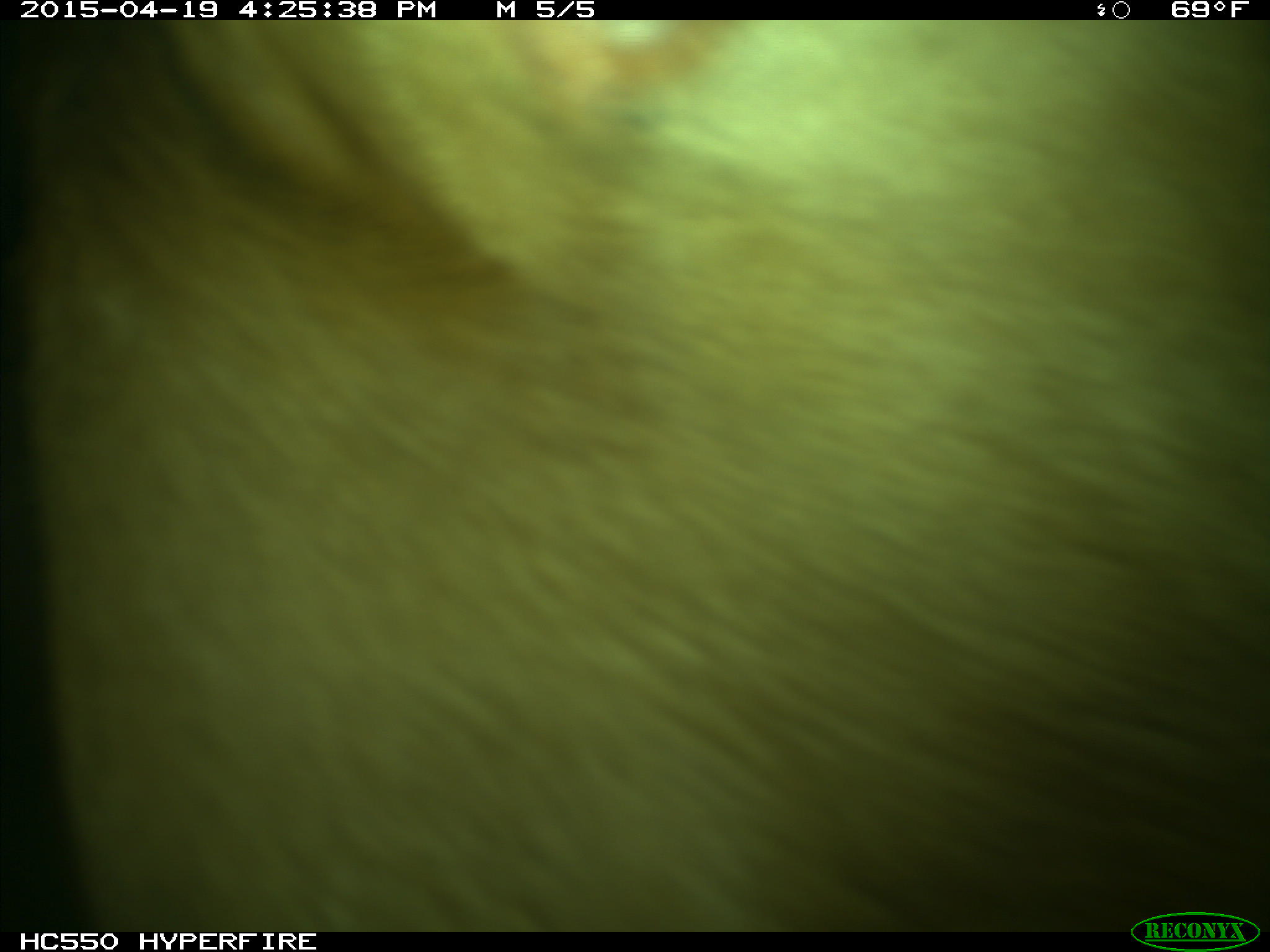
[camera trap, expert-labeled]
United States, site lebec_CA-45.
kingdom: Animalia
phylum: Chordata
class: Mammalia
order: Artiodactyla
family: Bovidae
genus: Bos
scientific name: Bos taurus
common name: domestic cow